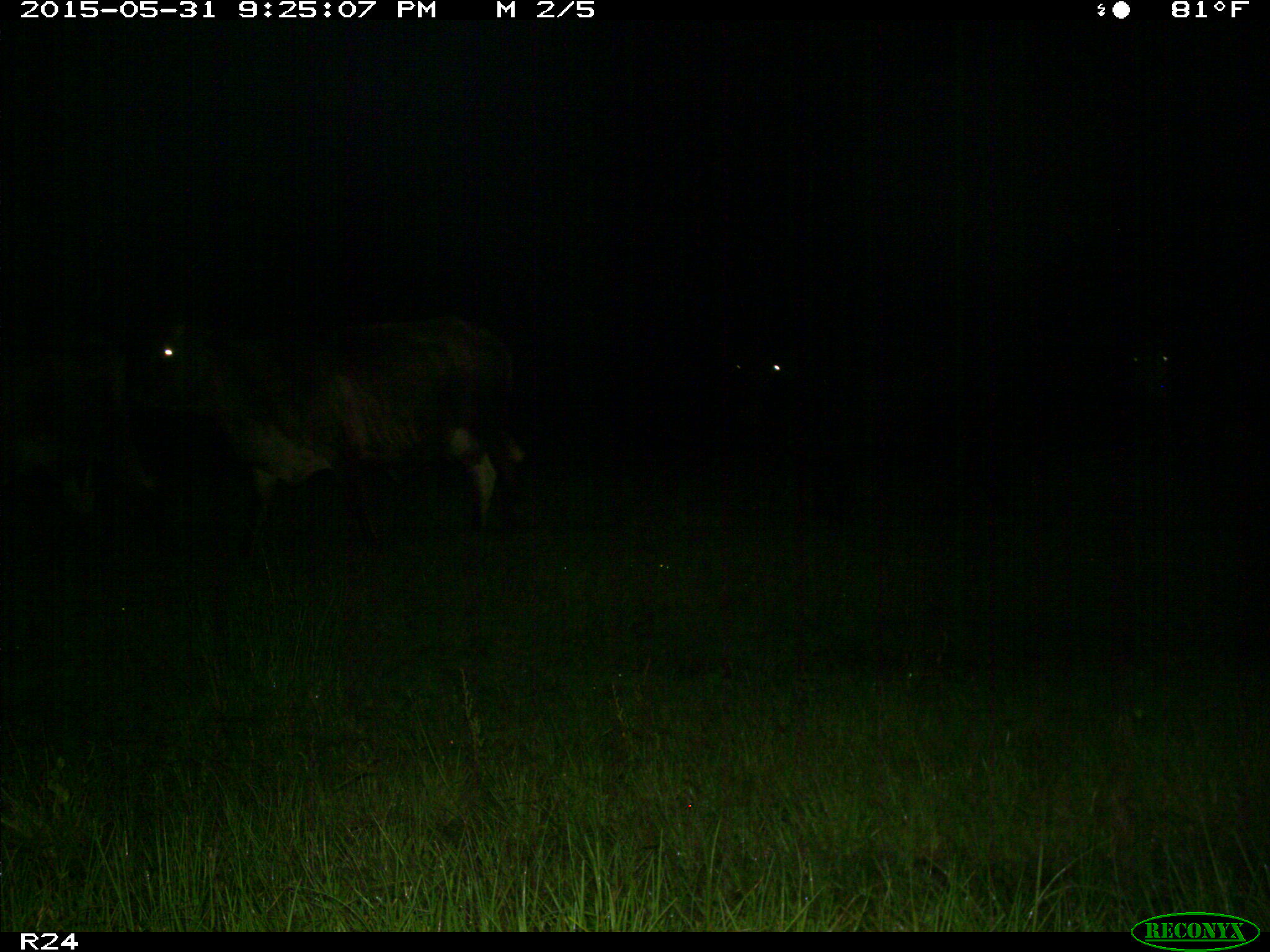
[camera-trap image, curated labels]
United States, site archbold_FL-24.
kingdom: Animalia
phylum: Chordata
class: Mammalia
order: Artiodactyla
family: Bovidae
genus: Bos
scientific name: Bos taurus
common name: domestic cow